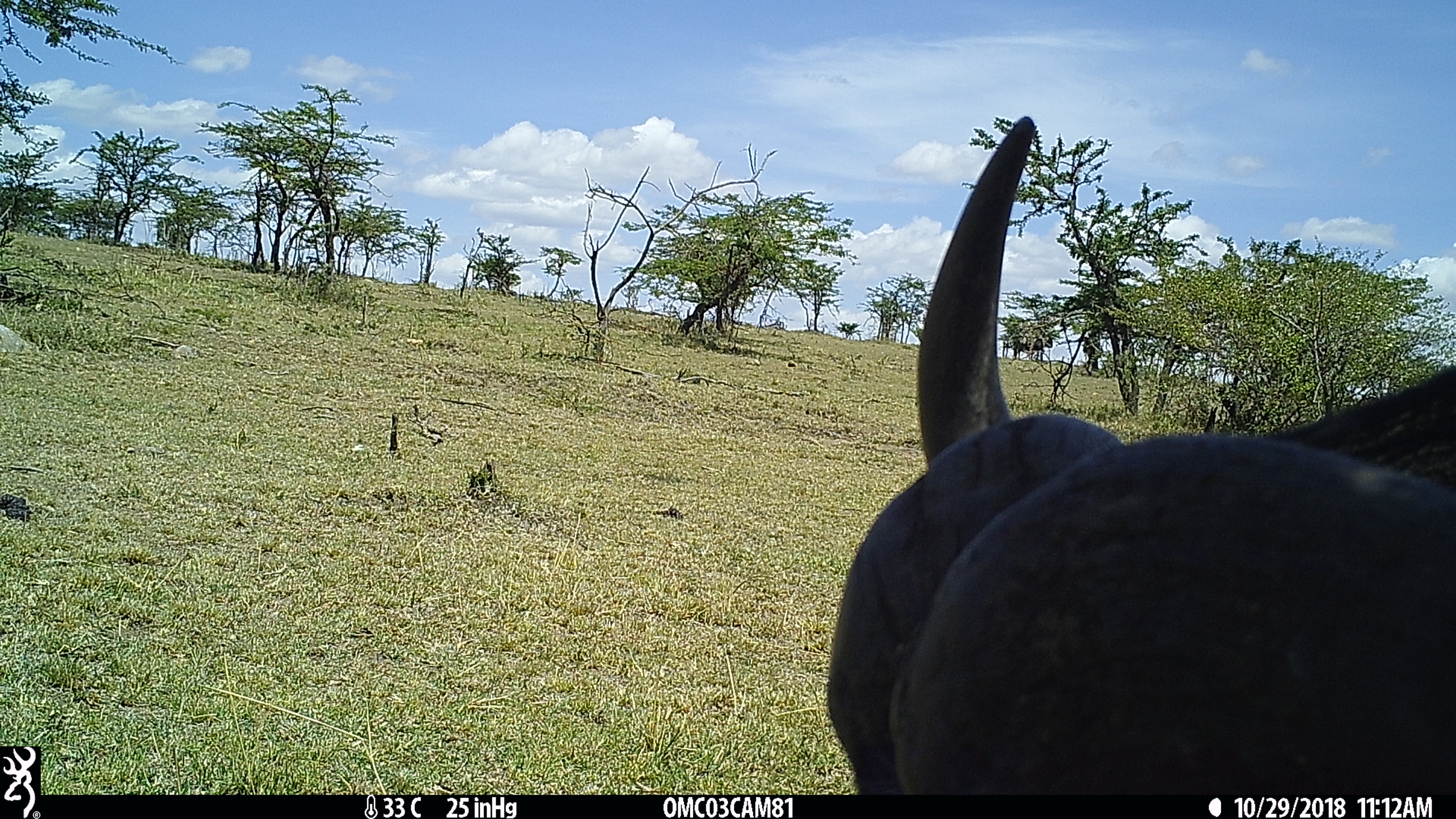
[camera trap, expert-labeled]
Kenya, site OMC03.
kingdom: Animalia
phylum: Chordata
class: Mammalia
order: Artiodactyla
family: Bovidae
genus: Connochaetes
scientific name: Connochaetes taurinus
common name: blue wildebeest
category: wildebeest